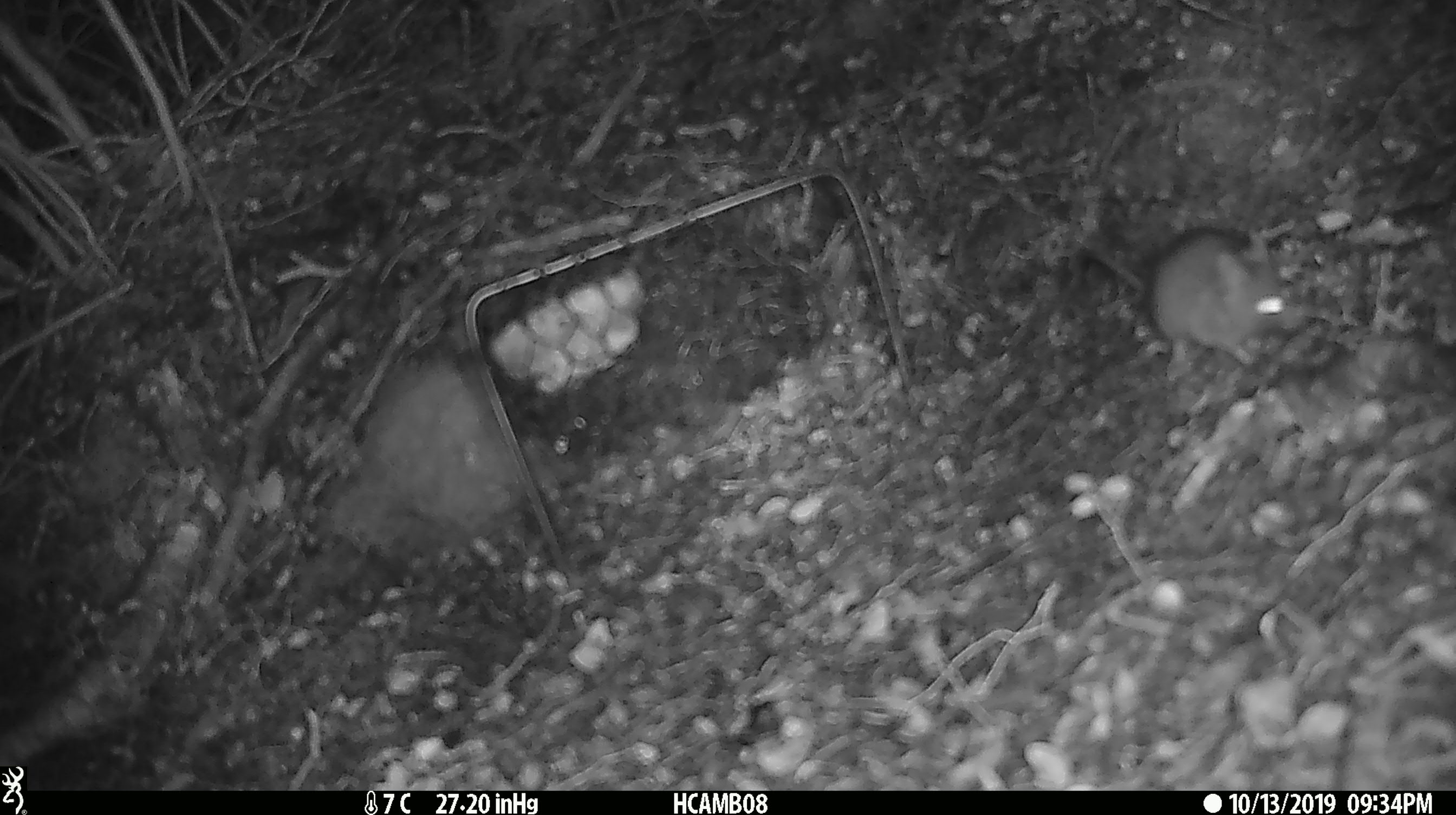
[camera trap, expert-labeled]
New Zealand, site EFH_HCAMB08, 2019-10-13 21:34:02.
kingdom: Animalia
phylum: Chordata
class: Mammalia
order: Rodentia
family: Muridae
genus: Mus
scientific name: Mus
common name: mouse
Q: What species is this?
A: Mouse (Mus).